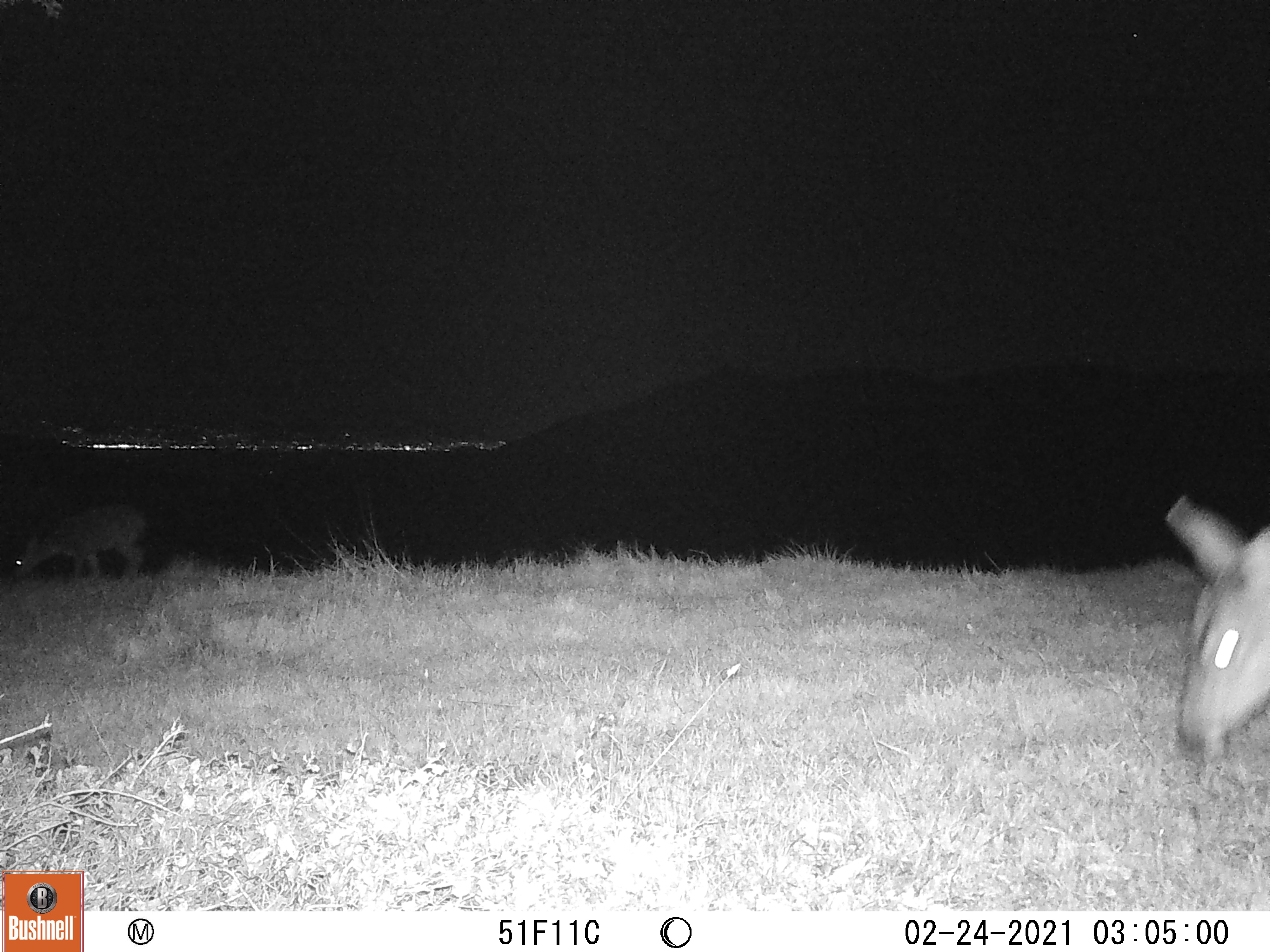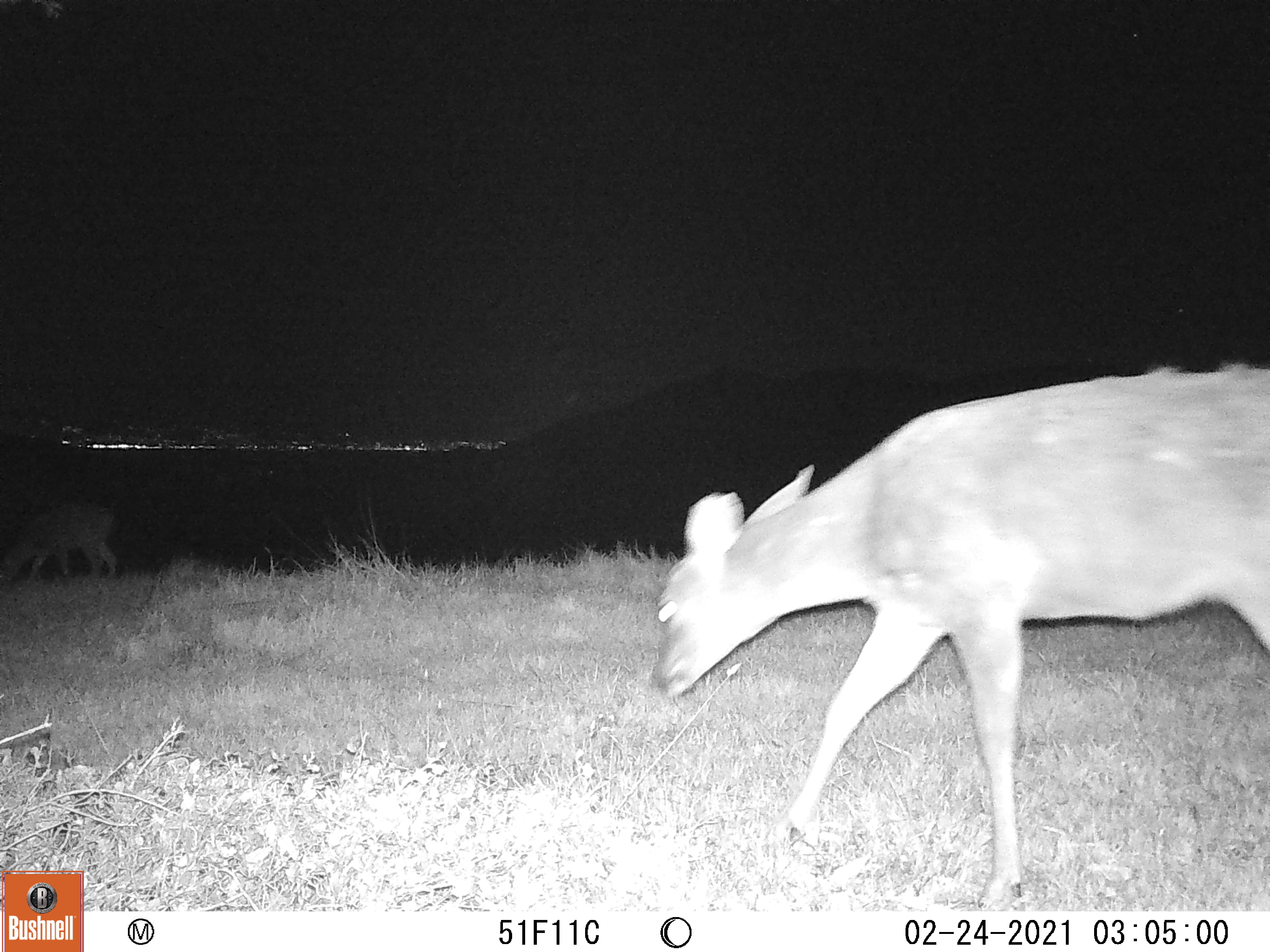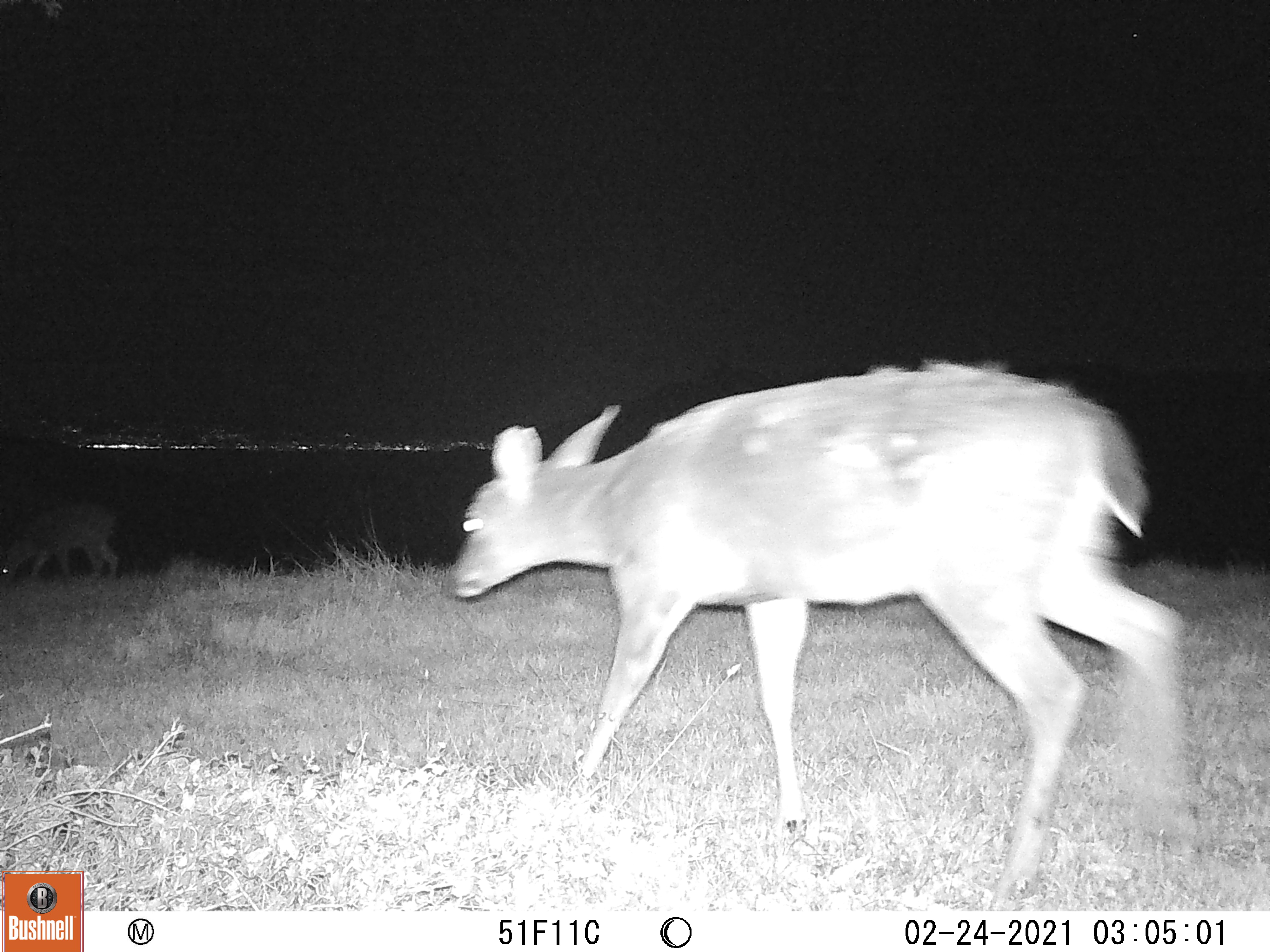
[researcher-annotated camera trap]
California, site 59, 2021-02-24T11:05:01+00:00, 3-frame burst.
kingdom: Animalia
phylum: Chordata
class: Mammalia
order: Artiodactyla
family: Cervidae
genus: Odocoileus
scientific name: Odocoileus hemionus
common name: mule deer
Mule deer (Odocoileus hemionus).